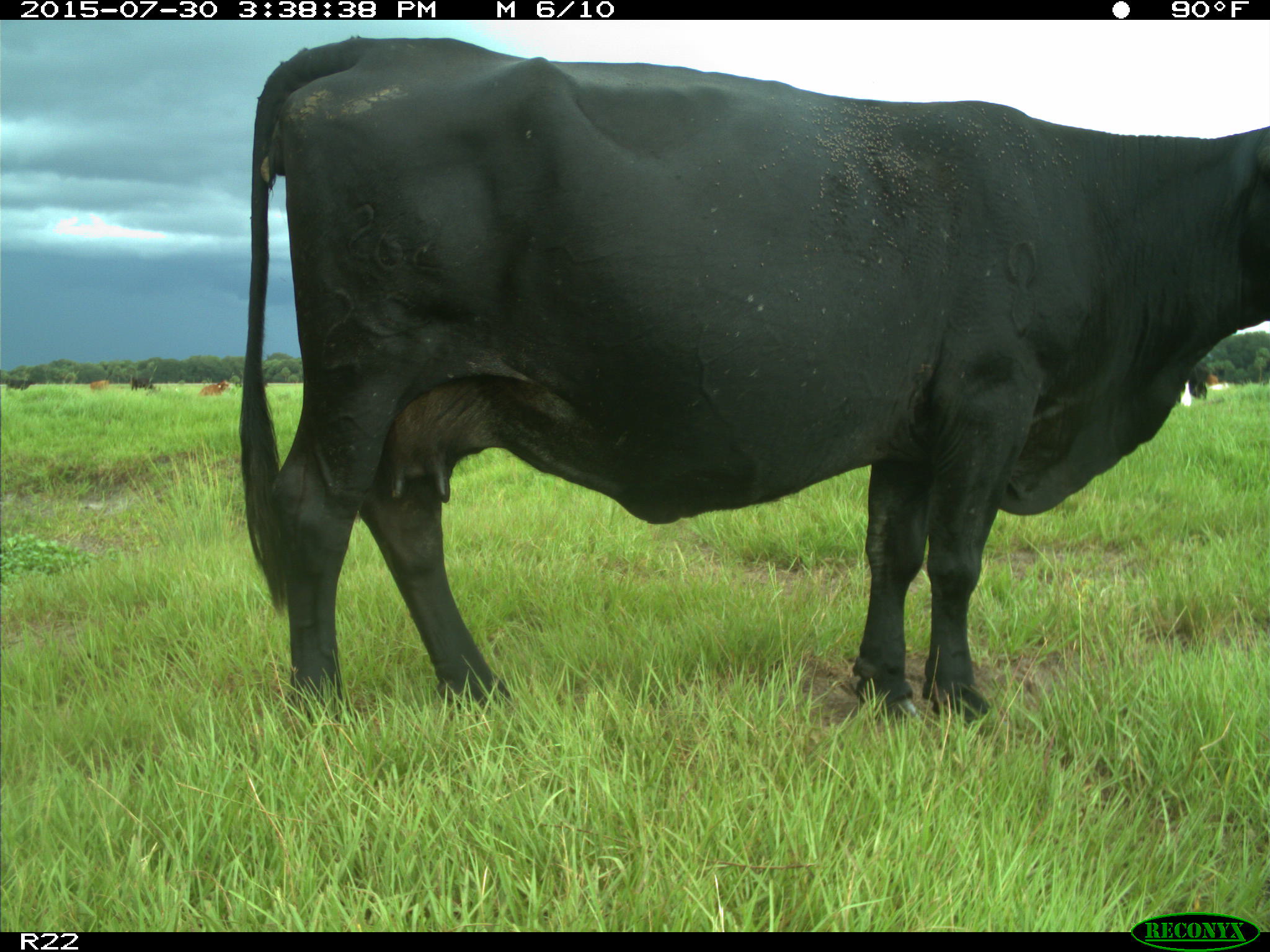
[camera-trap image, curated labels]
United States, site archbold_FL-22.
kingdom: Animalia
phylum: Chordata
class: Mammalia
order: Artiodactyla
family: Bovidae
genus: Bos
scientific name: Bos taurus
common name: domestic cow